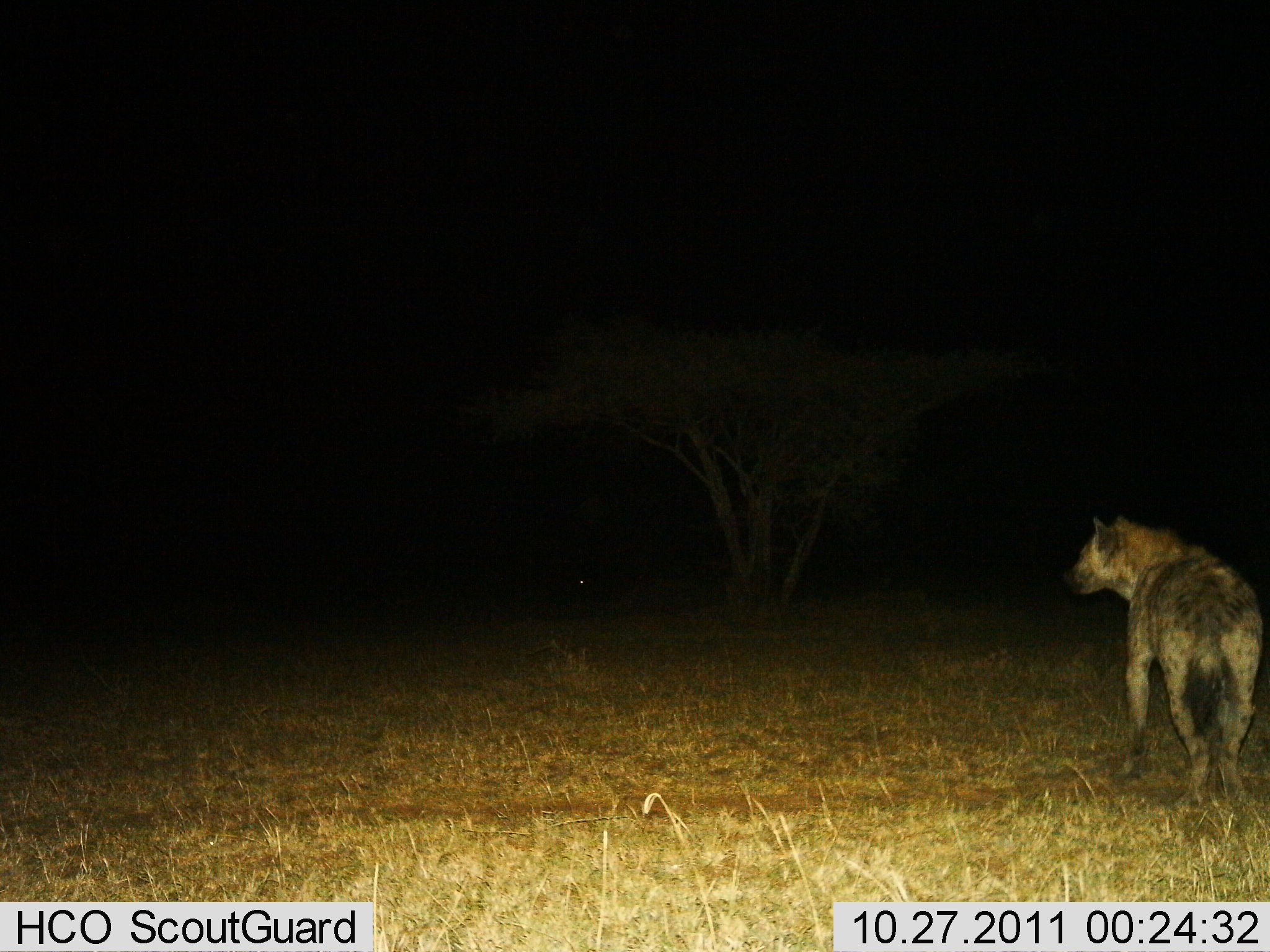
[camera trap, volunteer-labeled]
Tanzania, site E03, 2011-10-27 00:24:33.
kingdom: Animalia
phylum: Chordata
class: Mammalia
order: Carnivora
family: Hyaenidae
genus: Crocuta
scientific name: Crocuta crocuta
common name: spotted hyena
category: hyenaspotted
Hyenaspotted (spotted hyena) (Crocuta crocuta), count 1. Behavior (volunteer vote fractions): standing 54%, resting 0%, moving 46%, interacting 0%. Young present (vote fraction): 0%. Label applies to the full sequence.